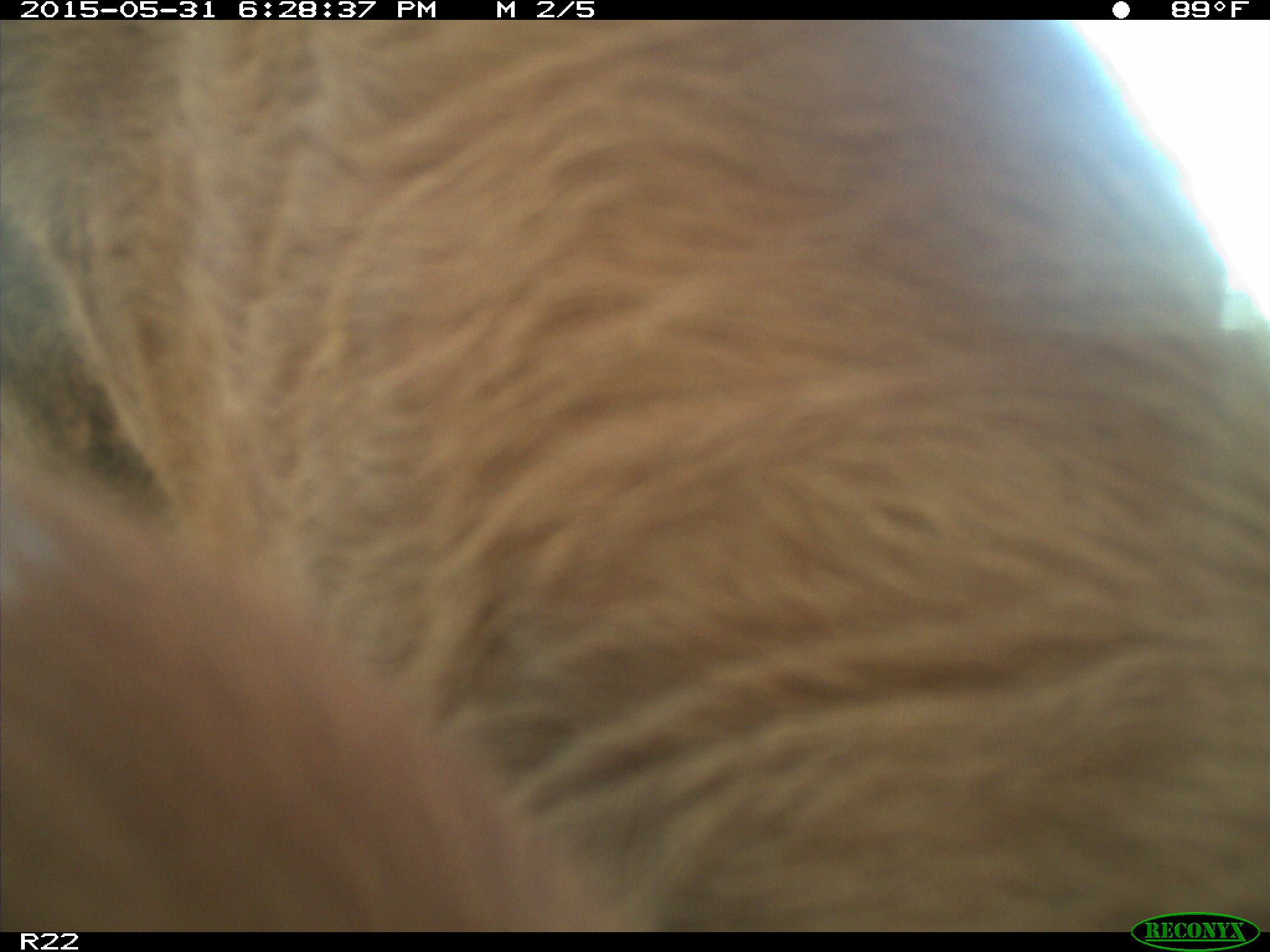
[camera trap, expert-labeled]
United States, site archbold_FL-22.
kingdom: Animalia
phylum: Chordata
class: Mammalia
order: Artiodactyla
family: Bovidae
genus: Bos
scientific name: Bos taurus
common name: domestic cow